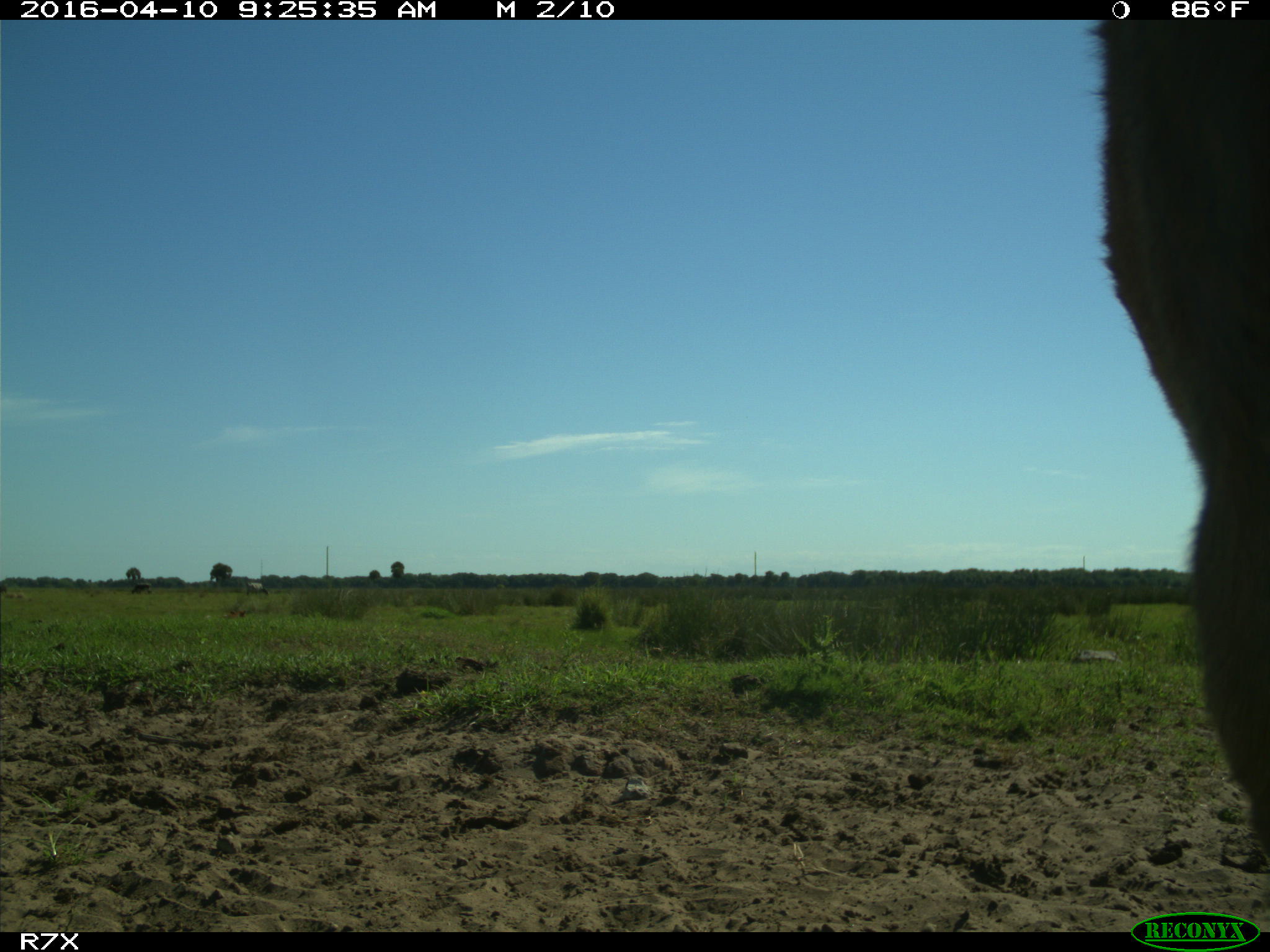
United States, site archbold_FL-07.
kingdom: Animalia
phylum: Chordata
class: Mammalia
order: Artiodactyla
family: Bovidae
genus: Bos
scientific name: Bos taurus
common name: domestic cow